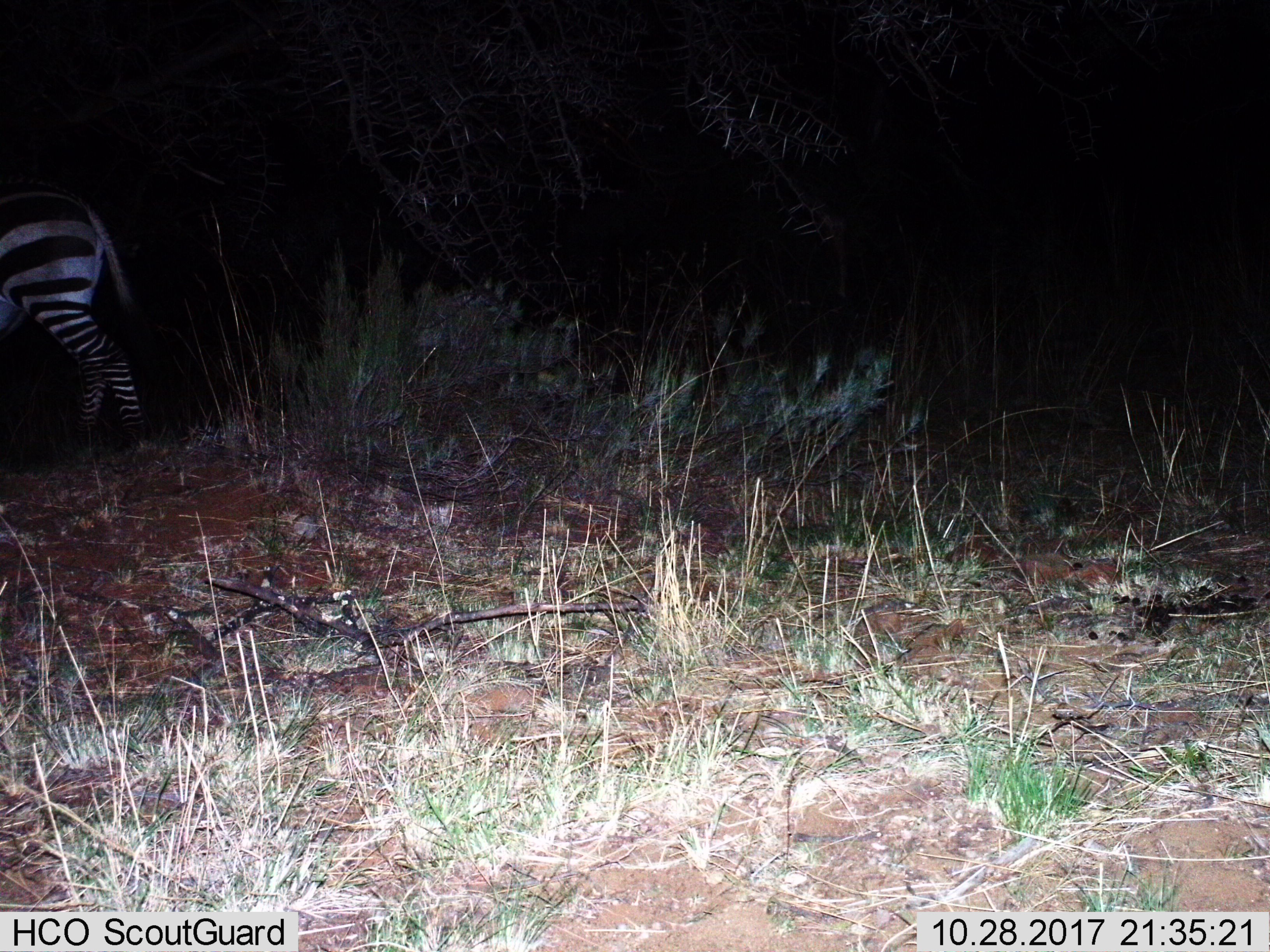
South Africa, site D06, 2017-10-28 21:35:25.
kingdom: Animalia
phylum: Chordata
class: Mammalia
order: Perissodactyla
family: Equidae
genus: Equus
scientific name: Equus zebra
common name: mountain zebra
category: zebramountain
Zebramountain (mountain zebra) (Equus zebra), count 1. Behavior (volunteer vote fractions): standing 44%, resting 0%, moving 67%, interacting 0%. Young present (vote fraction): 0%. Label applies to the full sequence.